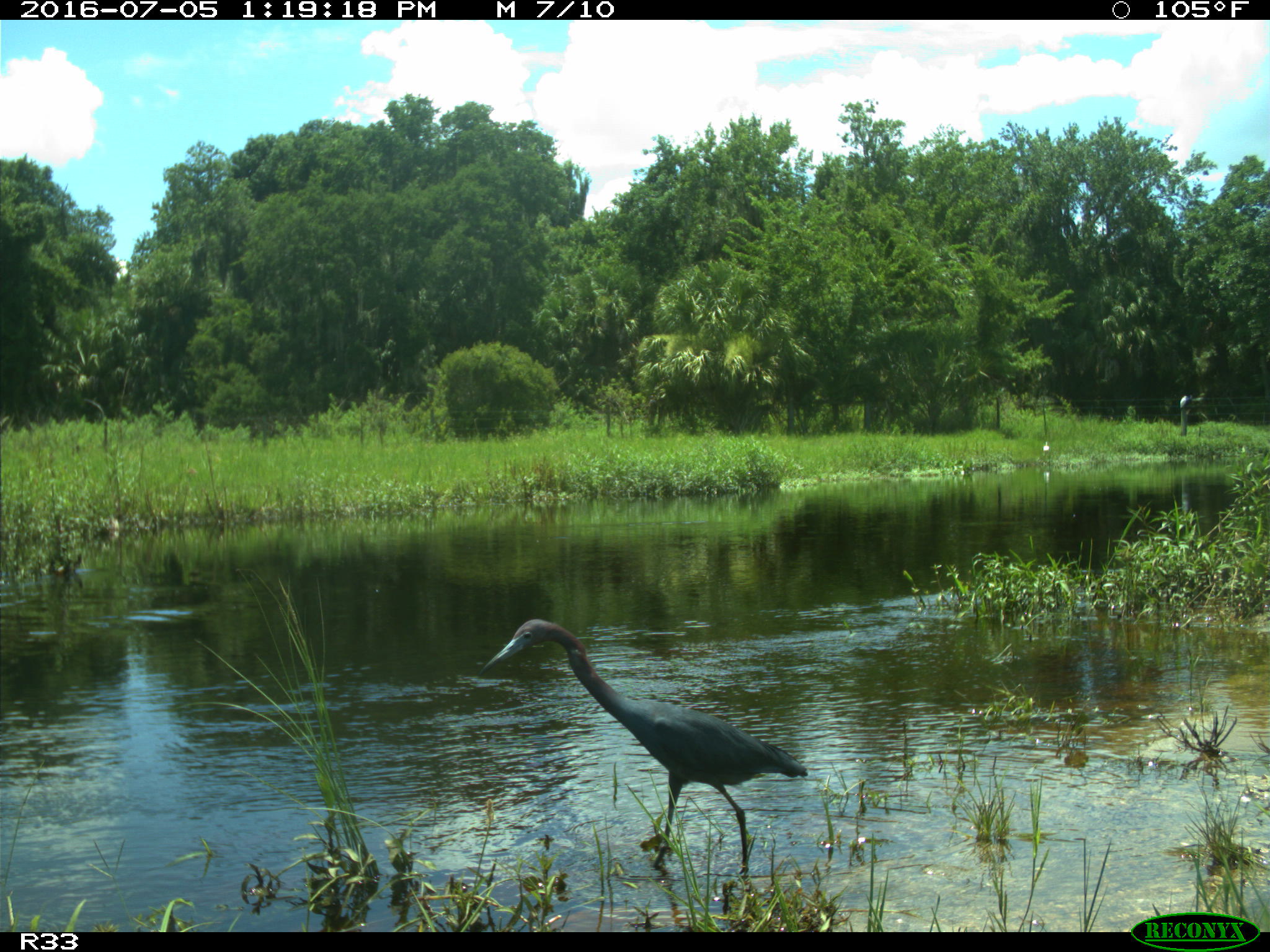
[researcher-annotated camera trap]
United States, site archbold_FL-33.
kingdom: Animalia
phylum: Chordata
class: Aves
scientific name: Aves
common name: birds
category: unidentified bird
Unidentified bird (birds) (Aves).